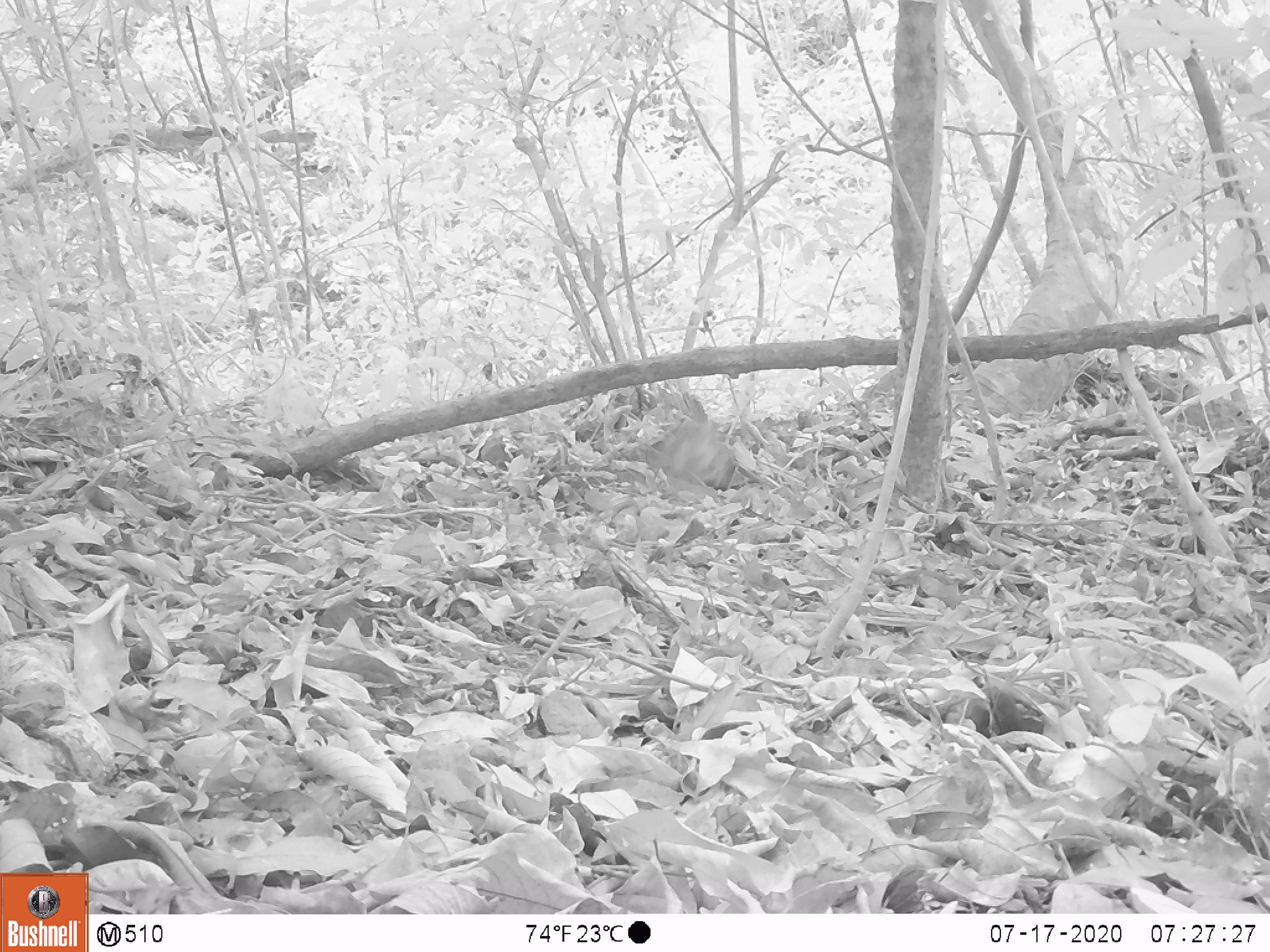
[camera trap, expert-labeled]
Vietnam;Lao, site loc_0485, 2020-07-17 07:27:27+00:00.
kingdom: Animalia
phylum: Chordata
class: Mammalia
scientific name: Mammalia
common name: mammal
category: unidentified small mammal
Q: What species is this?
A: Unidentified small mammal (mammal) (Mammalia).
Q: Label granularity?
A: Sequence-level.